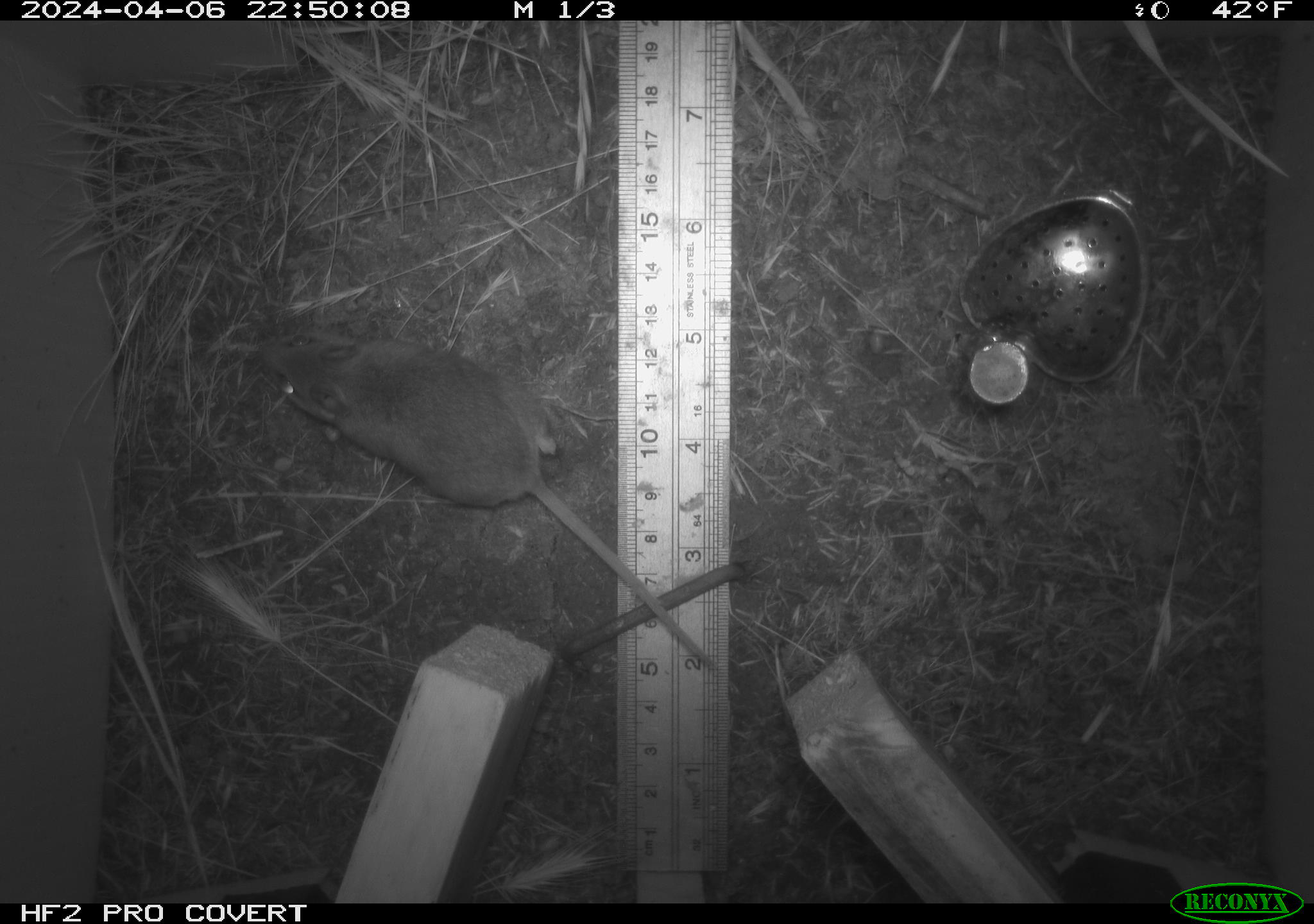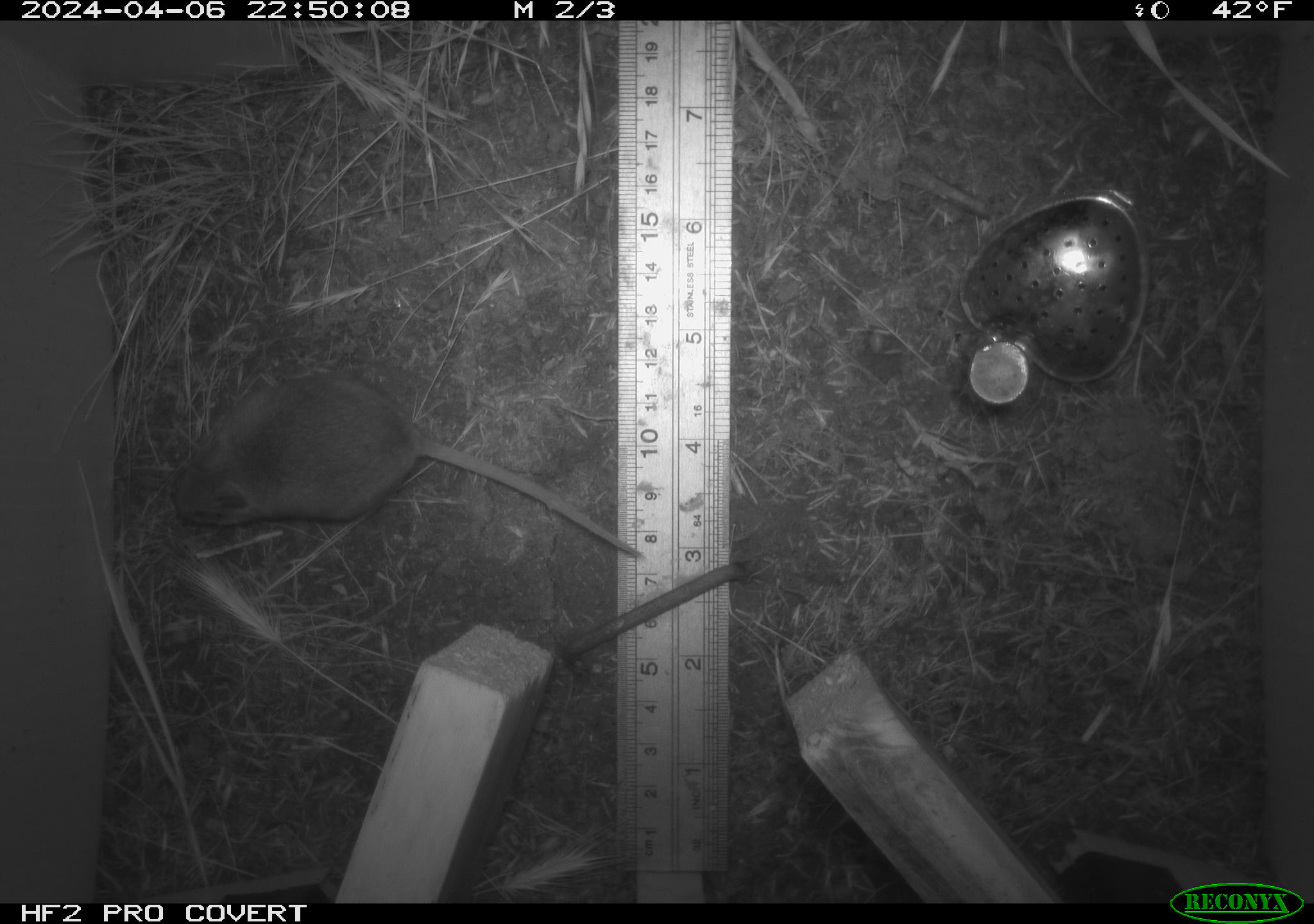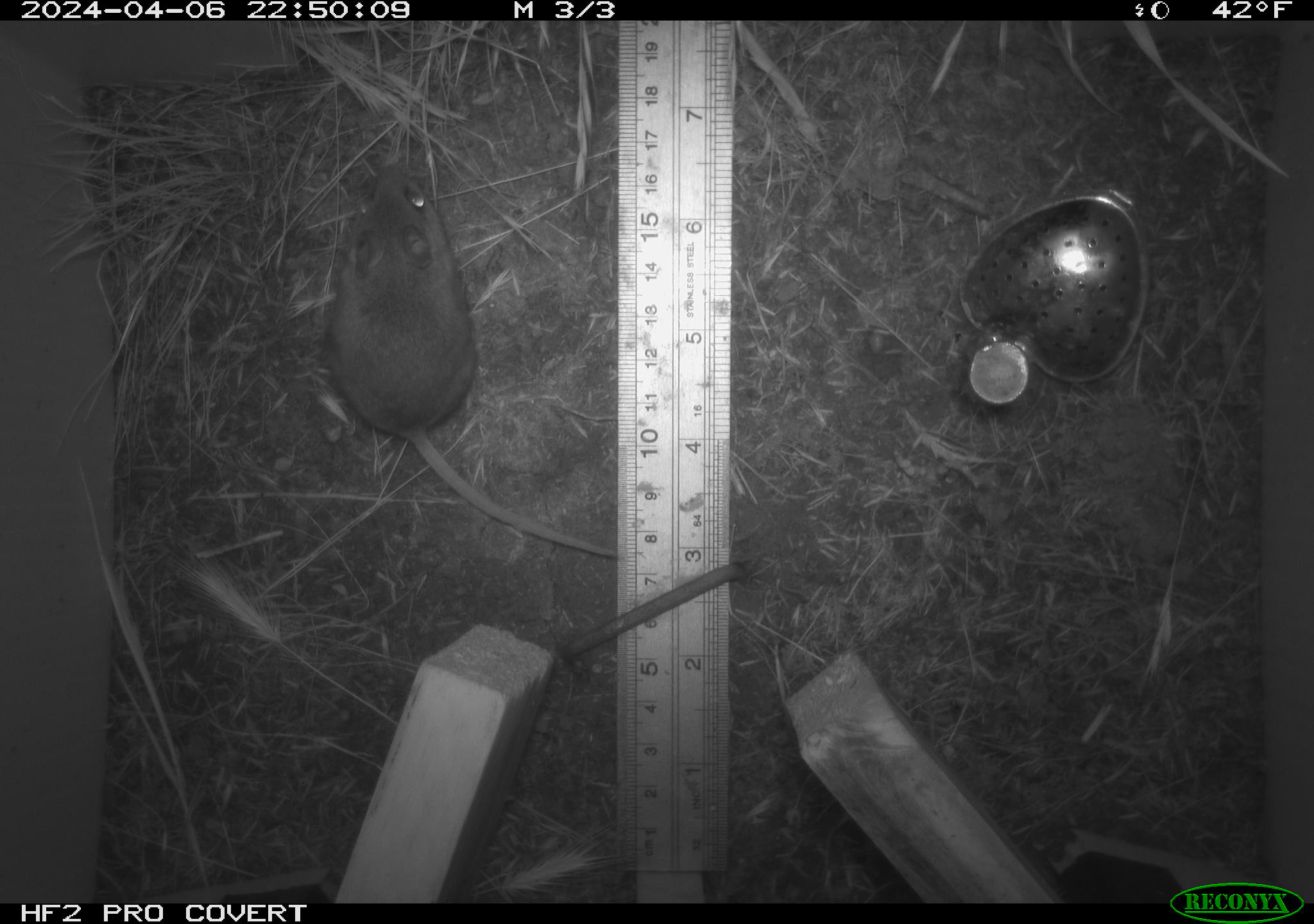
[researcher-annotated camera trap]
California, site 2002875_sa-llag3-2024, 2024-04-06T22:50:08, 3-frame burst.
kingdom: Animalia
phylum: Chordata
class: Mammalia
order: Rodentia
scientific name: Rodentia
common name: rodent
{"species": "rodent (Rodentia)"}